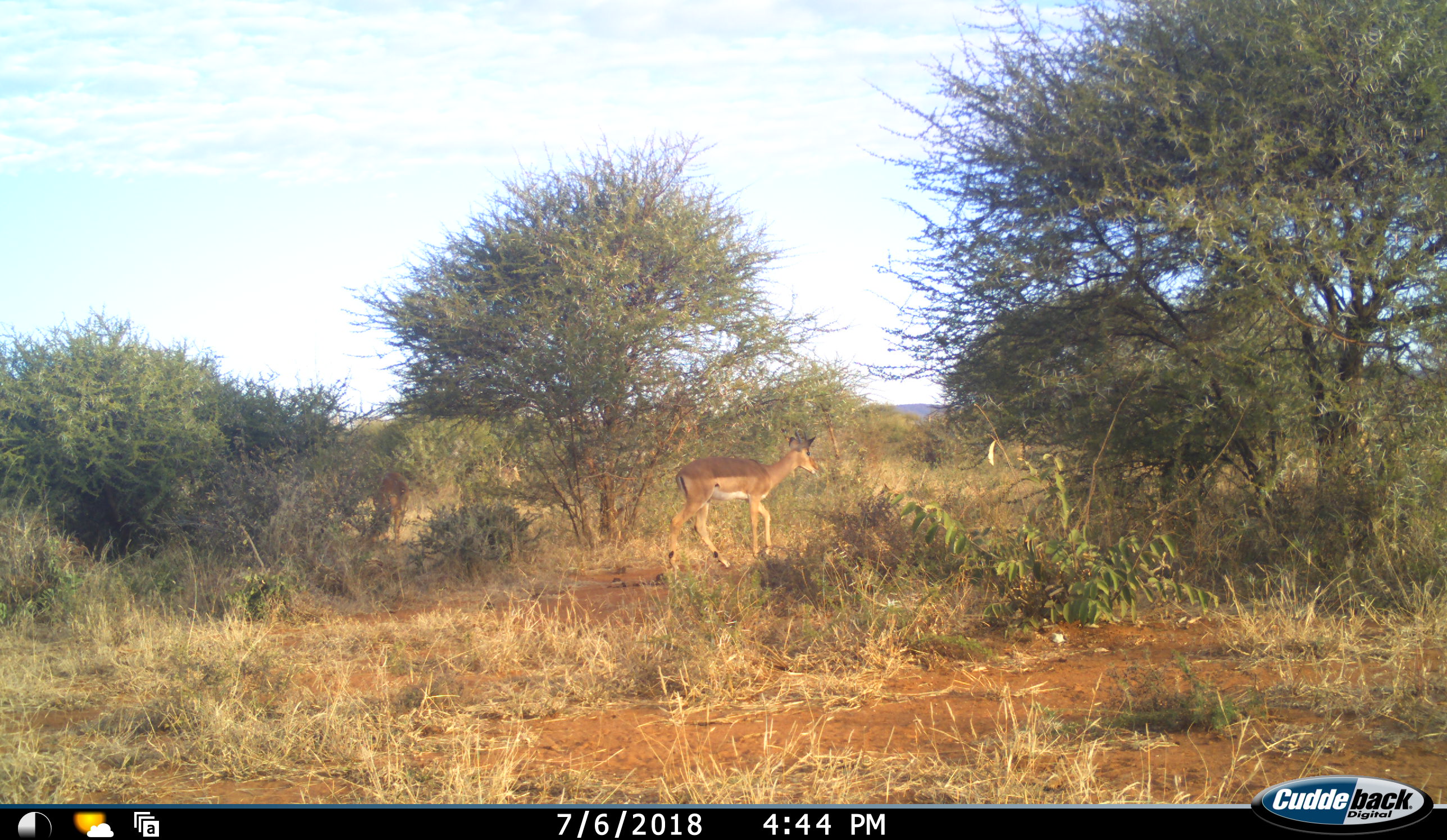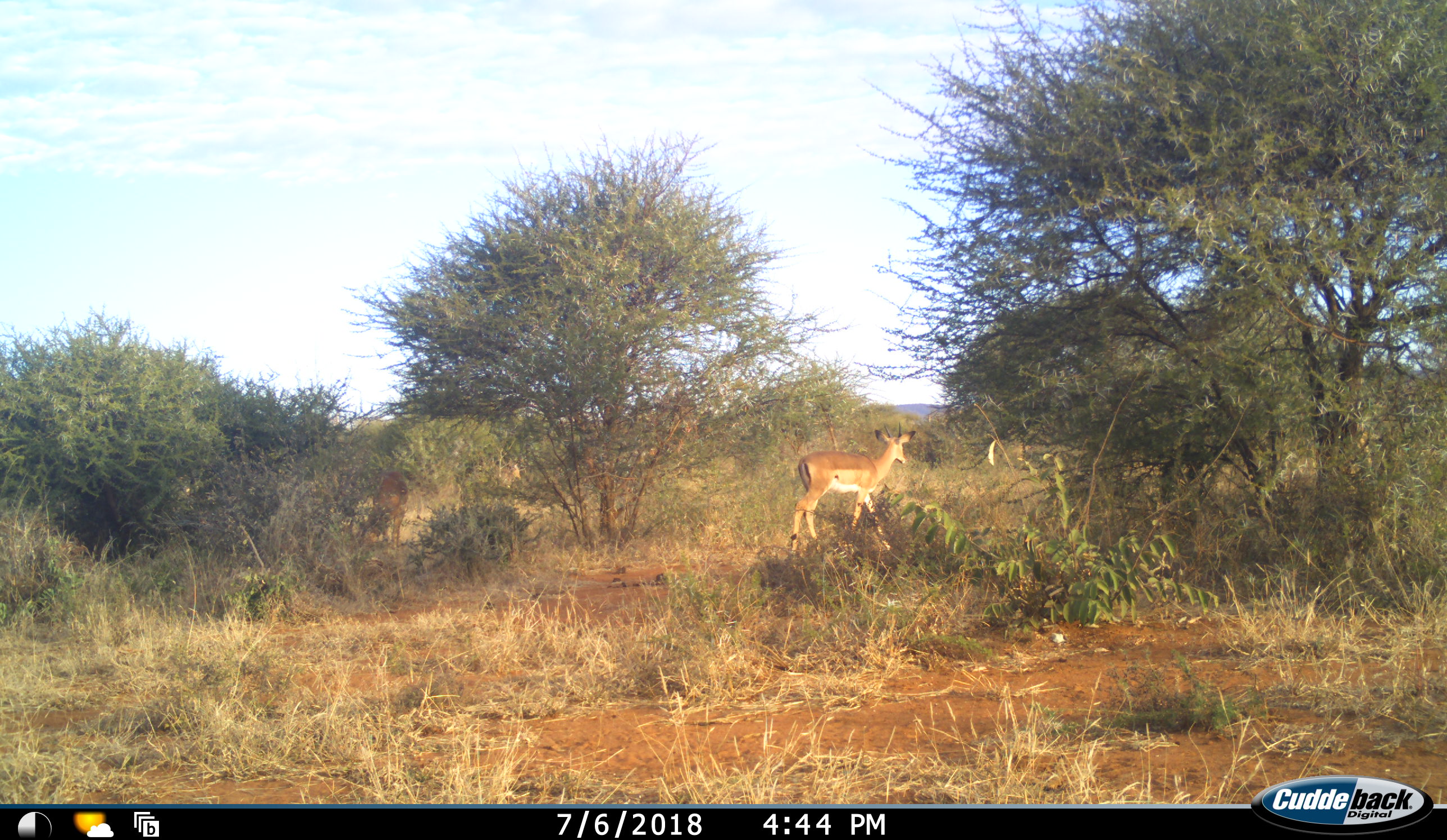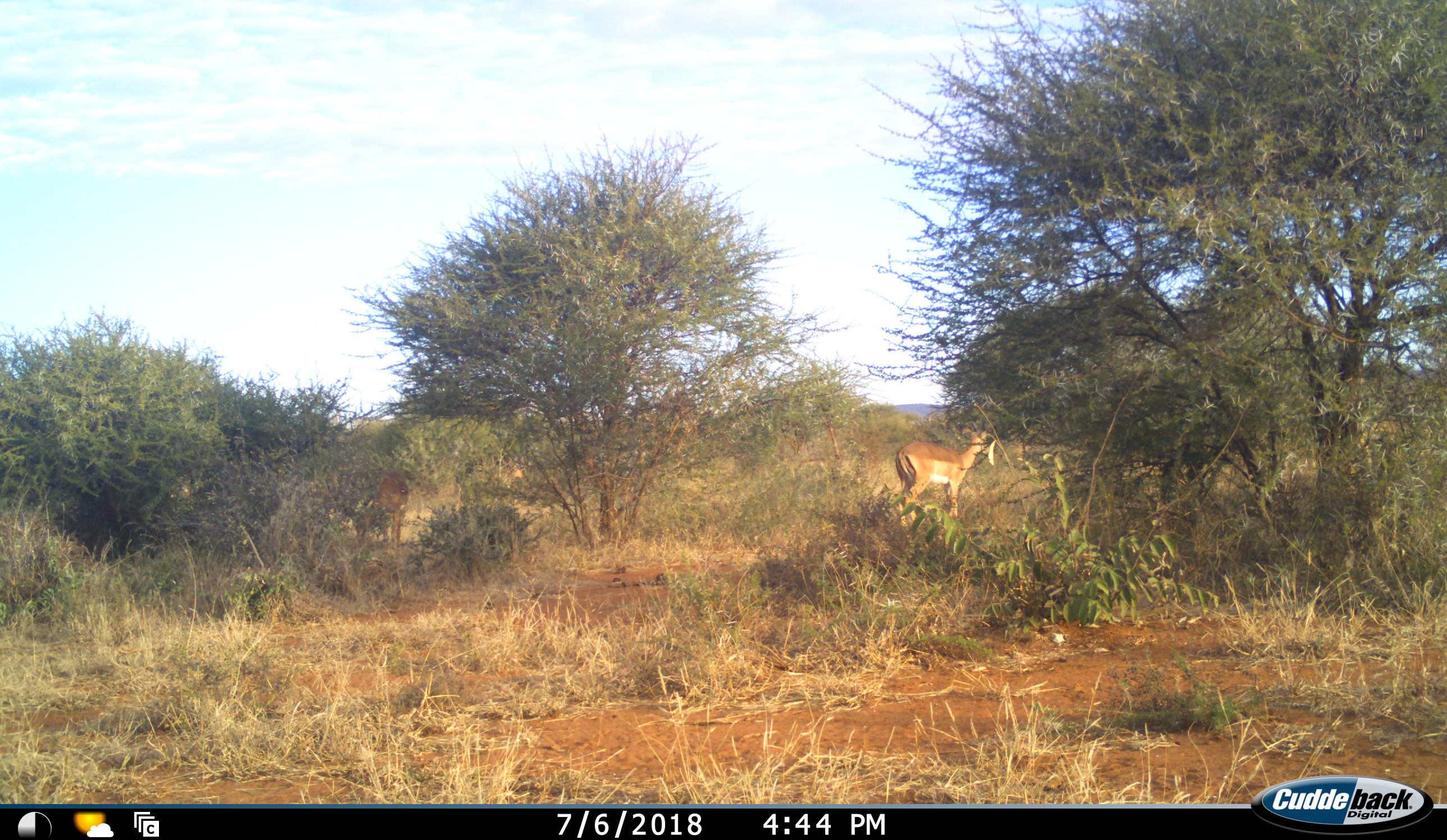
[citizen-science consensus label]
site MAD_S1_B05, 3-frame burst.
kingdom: Animalia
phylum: Chordata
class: Mammalia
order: Artiodactyla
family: Bovidae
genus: Aepyceros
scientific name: Aepyceros melampus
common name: impala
Impala (Aepyceros melampus), count 3. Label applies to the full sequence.